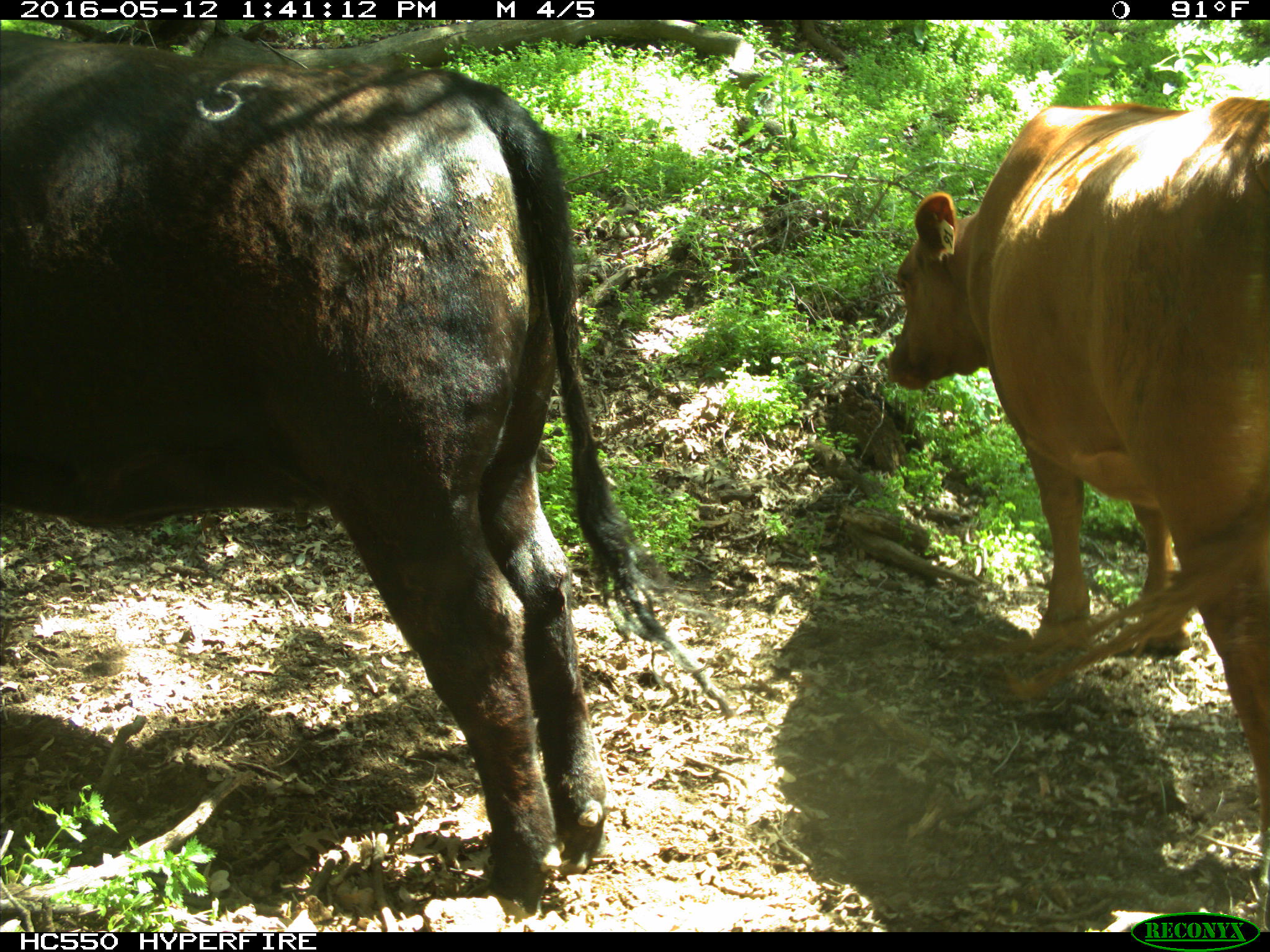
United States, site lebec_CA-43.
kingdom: Animalia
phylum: Chordata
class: Mammalia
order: Artiodactyla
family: Bovidae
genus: Bos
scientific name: Bos taurus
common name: domestic cow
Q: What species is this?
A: Bos taurus (domestic cow).